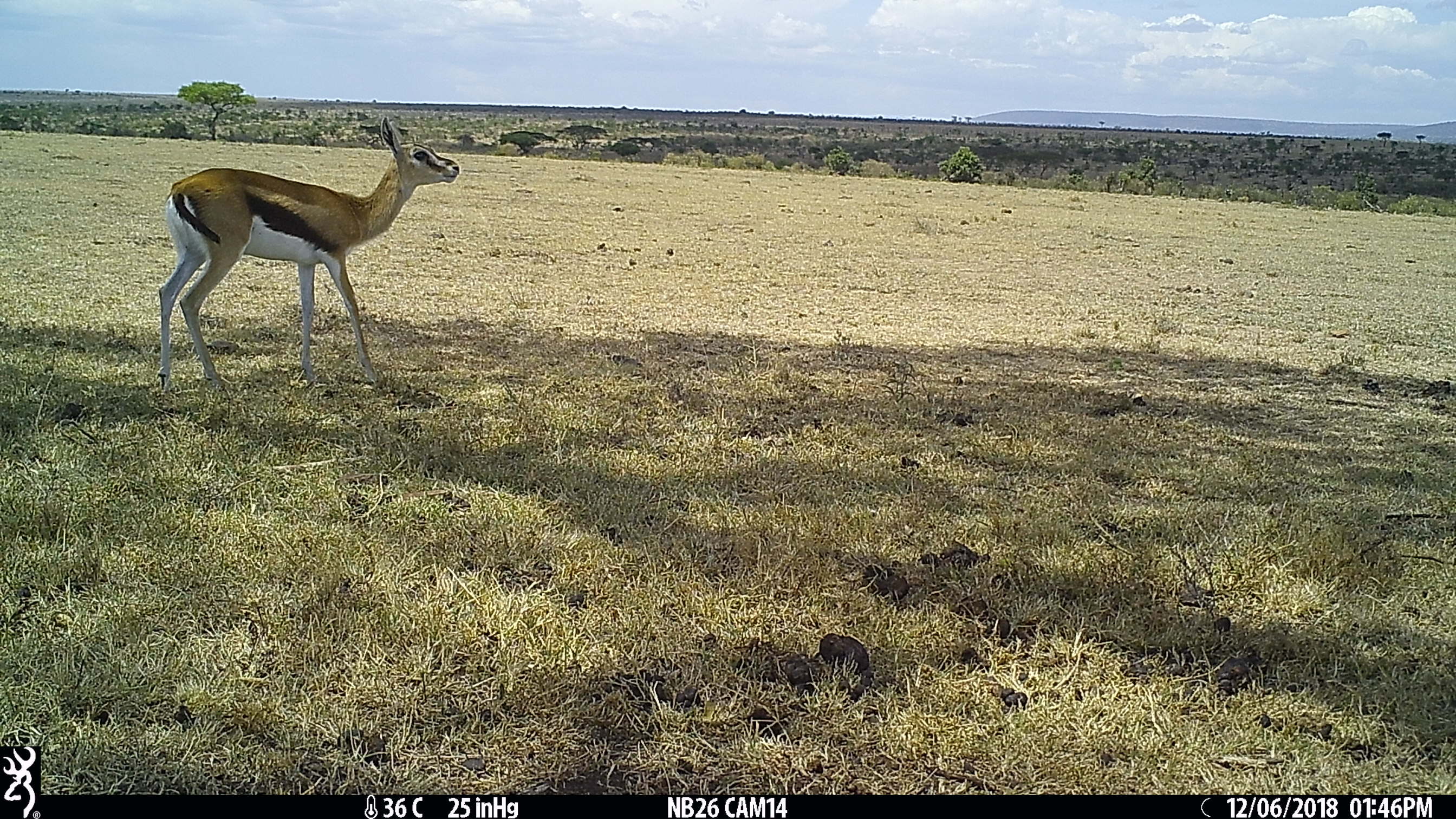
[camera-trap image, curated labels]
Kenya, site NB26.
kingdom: Animalia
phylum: Chordata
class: Mammalia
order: Artiodactyla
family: Bovidae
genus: Eudorcas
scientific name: Eudorcas thomsonii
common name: thomon's gazelle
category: gazelle thomsons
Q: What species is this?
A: Gazelle thomsons (thomon's gazelle) (Eudorcas thomsonii).